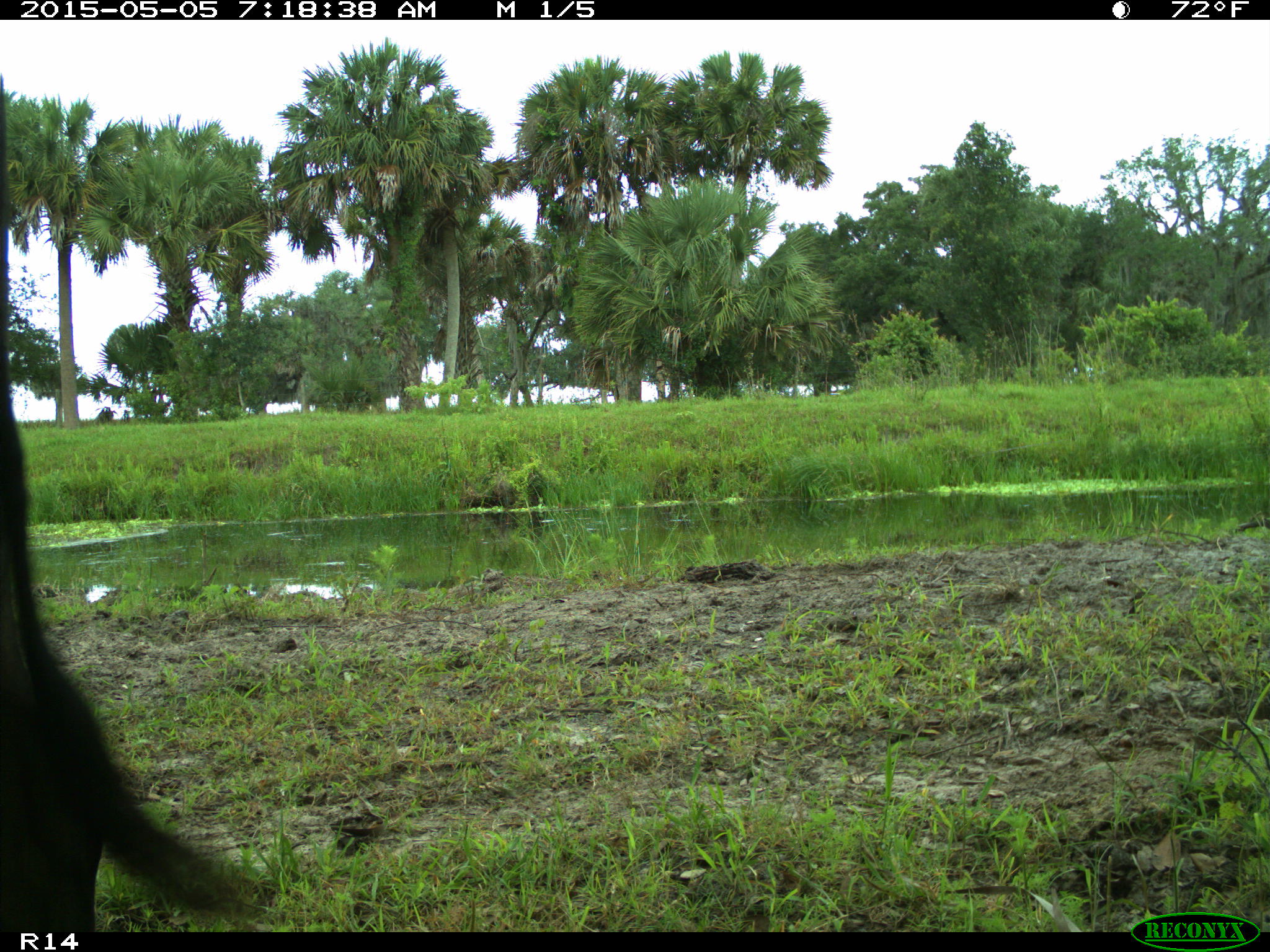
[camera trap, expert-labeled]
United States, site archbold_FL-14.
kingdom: Animalia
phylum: Chordata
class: Mammalia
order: Artiodactyla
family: Bovidae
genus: Bos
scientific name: Bos taurus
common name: domestic cow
Bos taurus (domestic cow).